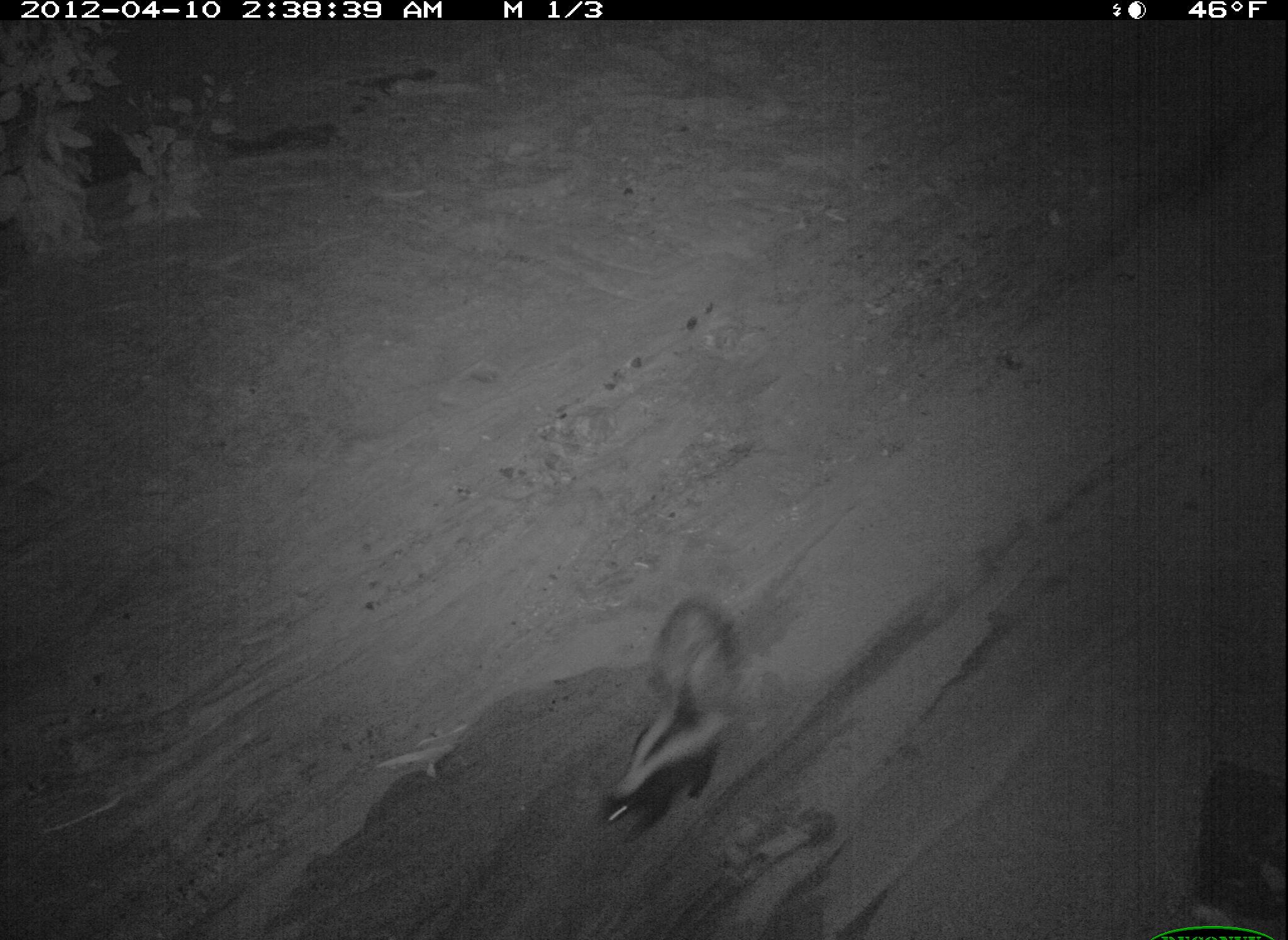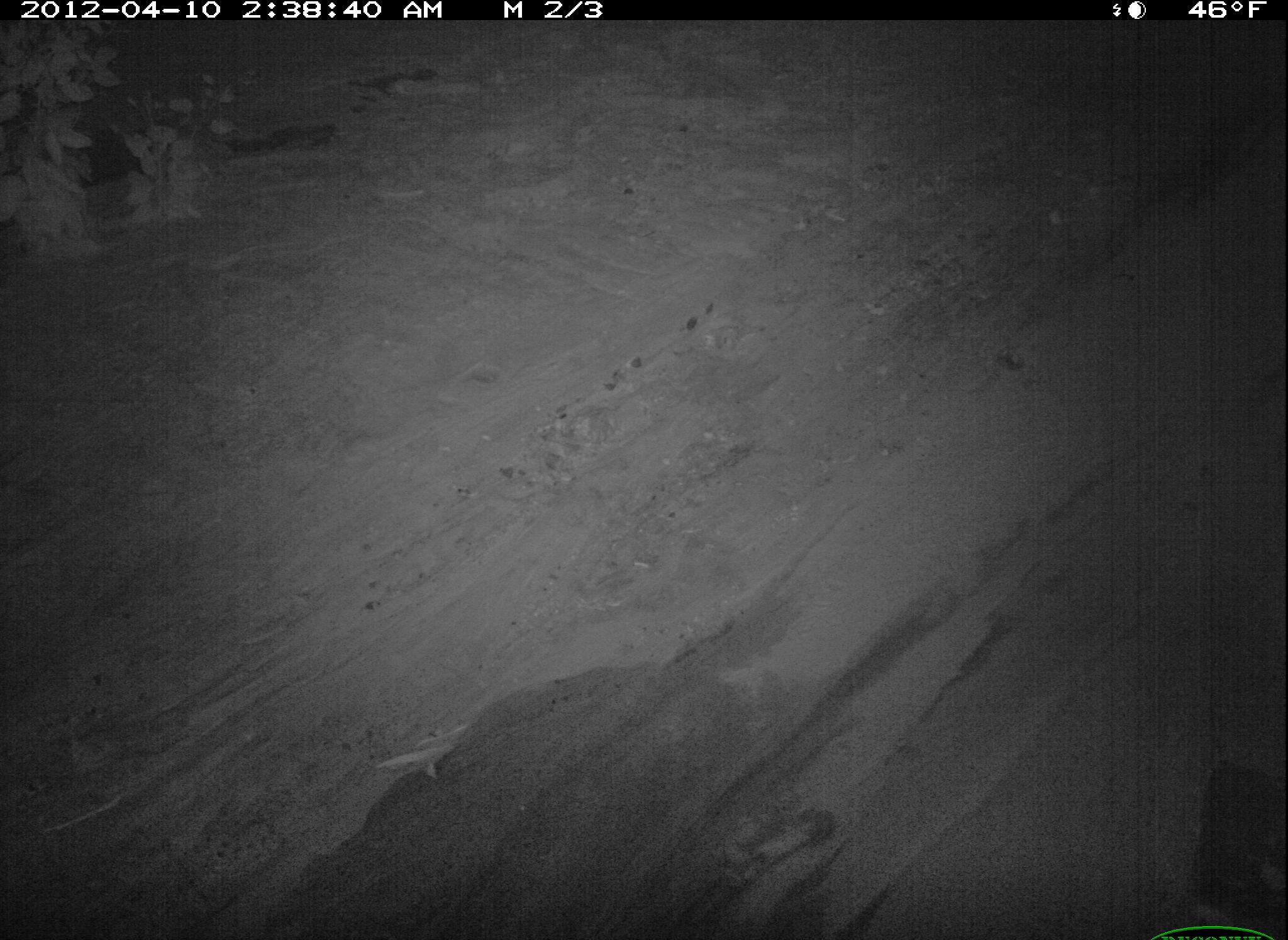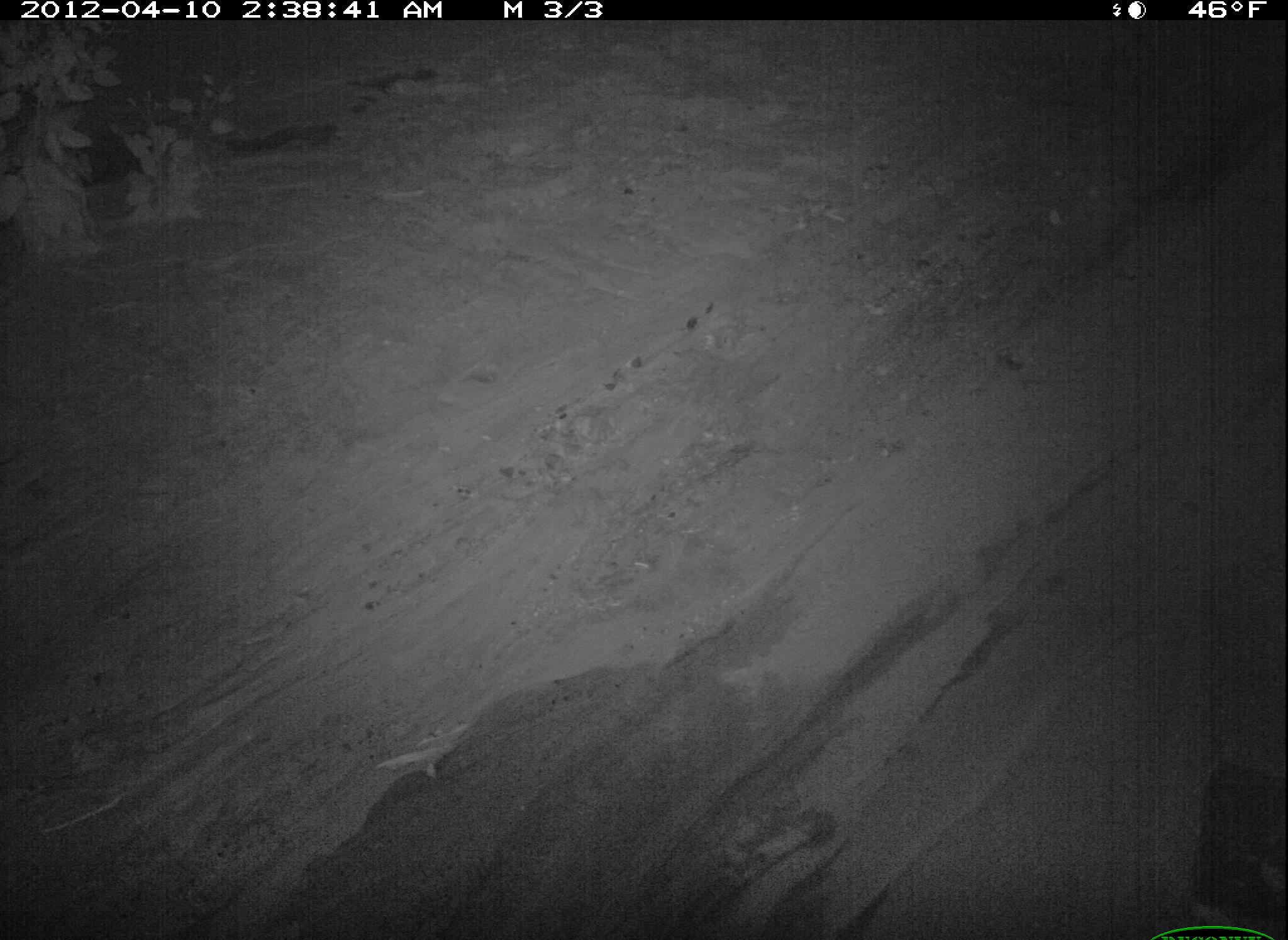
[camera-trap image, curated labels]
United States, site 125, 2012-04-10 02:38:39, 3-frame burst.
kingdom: Animalia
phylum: Chordata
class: Mammalia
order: Carnivora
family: Mephitidae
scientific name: Mephitidae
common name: skunk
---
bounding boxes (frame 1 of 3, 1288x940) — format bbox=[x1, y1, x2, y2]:
skunk: bbox=[592, 596, 745, 844]